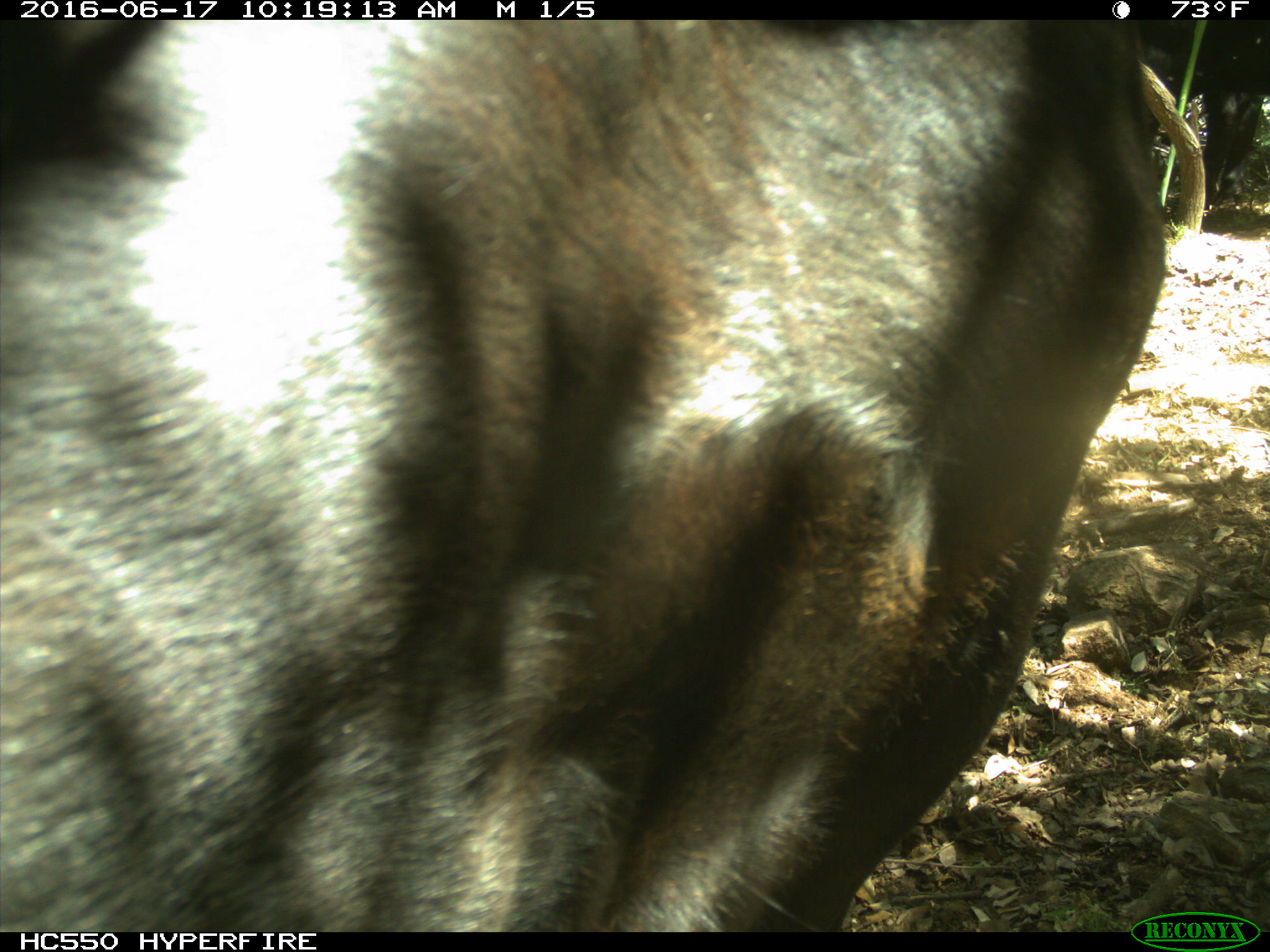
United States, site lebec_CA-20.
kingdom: Animalia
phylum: Chordata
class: Mammalia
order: Artiodactyla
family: Bovidae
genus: Bos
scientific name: Bos taurus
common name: domestic cow